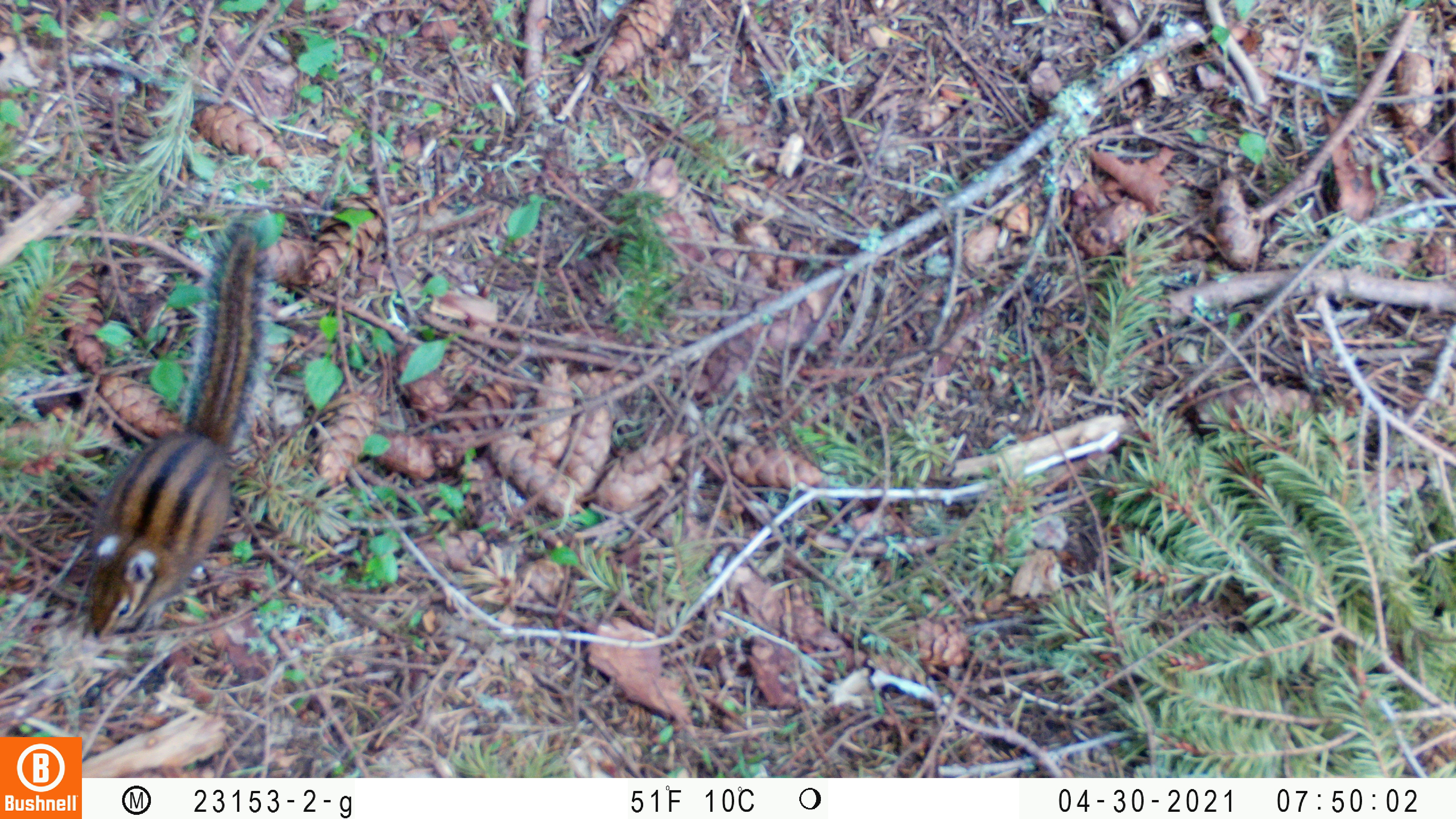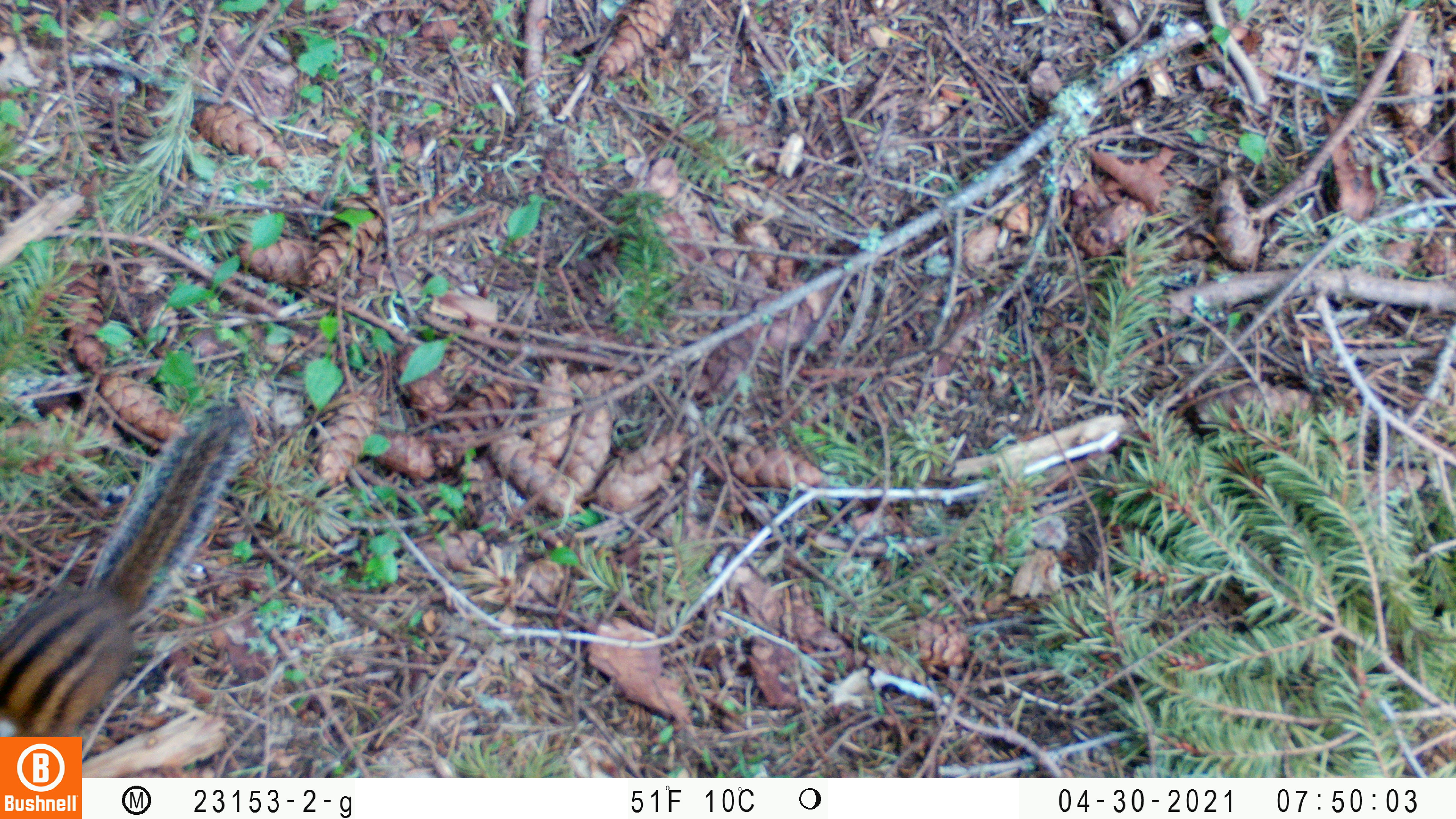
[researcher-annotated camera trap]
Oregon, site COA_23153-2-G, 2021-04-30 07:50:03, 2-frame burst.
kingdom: Animalia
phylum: Chordata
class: Mammalia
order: Rodentia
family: Sciuridae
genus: Neotamias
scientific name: Neotamias townsendii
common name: townsend's chipmunk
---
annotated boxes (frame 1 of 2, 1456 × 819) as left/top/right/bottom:
townsend's chipmunk: 81/211/278/648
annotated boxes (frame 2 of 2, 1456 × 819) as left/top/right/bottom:
townsend's chipmunk: 3/383/265/733